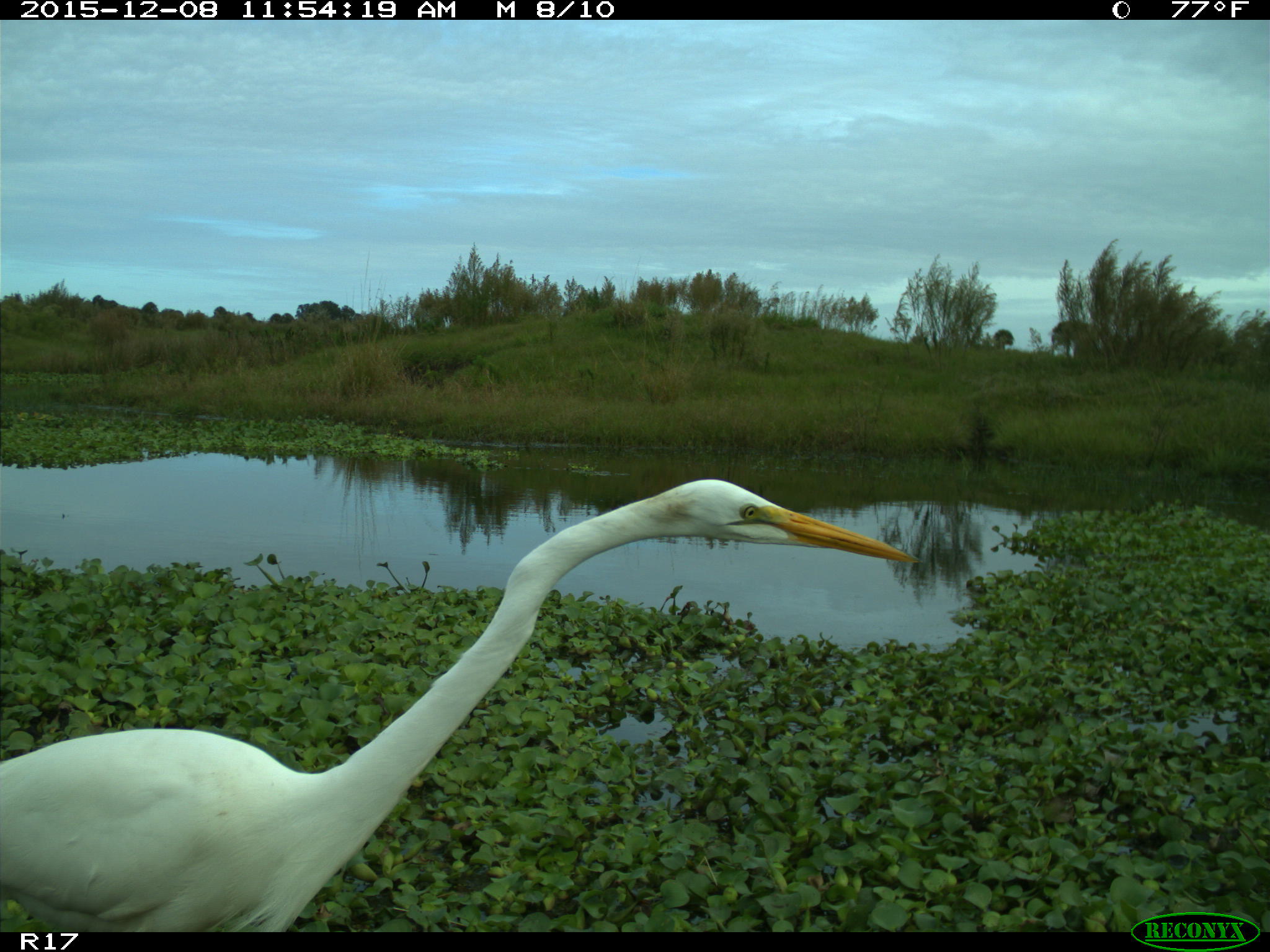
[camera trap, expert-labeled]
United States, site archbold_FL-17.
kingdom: Animalia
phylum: Chordata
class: Aves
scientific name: Aves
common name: birds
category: unidentified bird